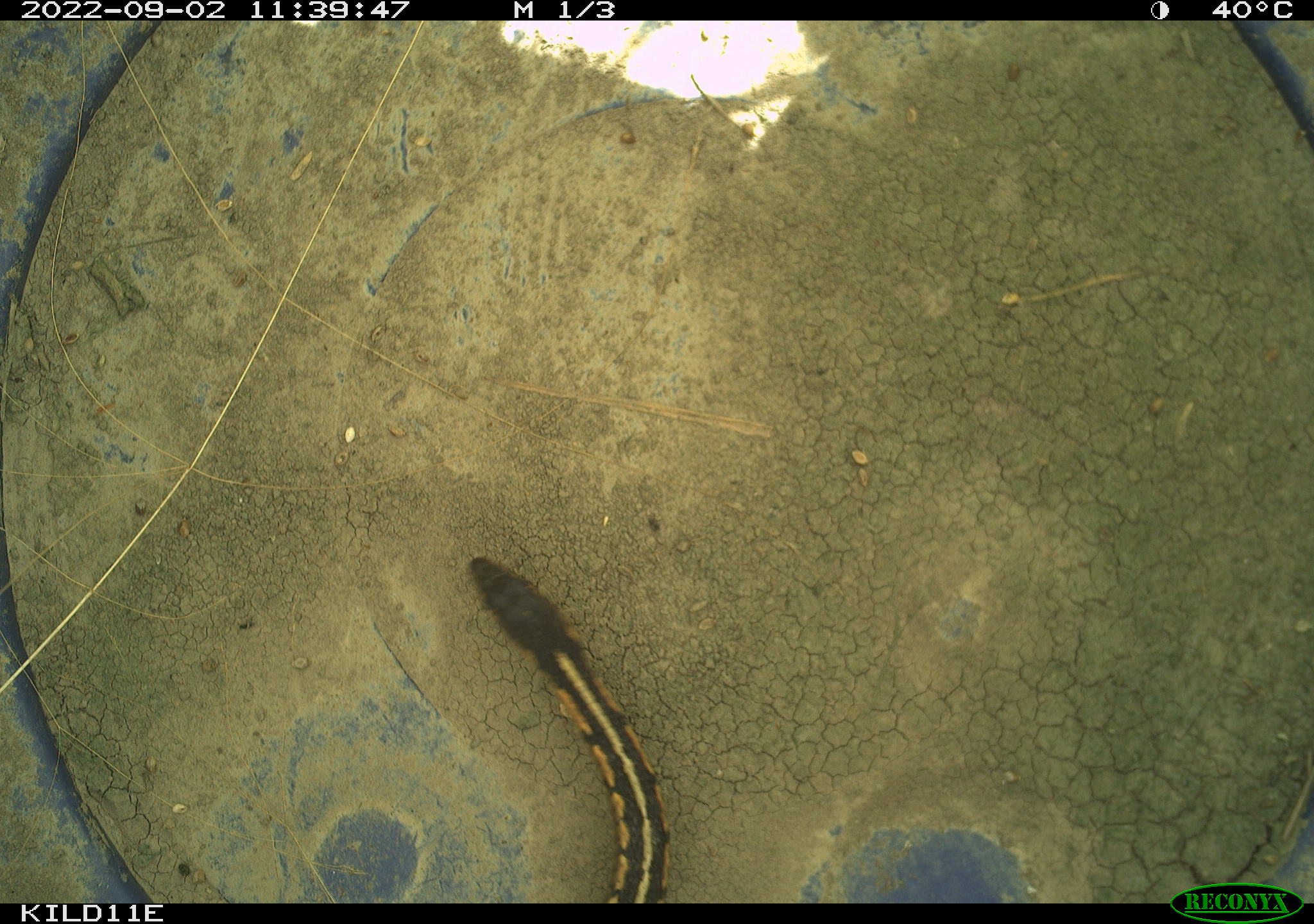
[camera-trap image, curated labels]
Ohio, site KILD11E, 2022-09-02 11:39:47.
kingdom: Animalia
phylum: Chordata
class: Reptilia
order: Squamata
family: Colubridae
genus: Thamnophis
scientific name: Thamnophis sirtalis sirtalis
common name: eastern gartersnake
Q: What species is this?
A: Eastern gartersnake (Thamnophis sirtalis sirtalis).